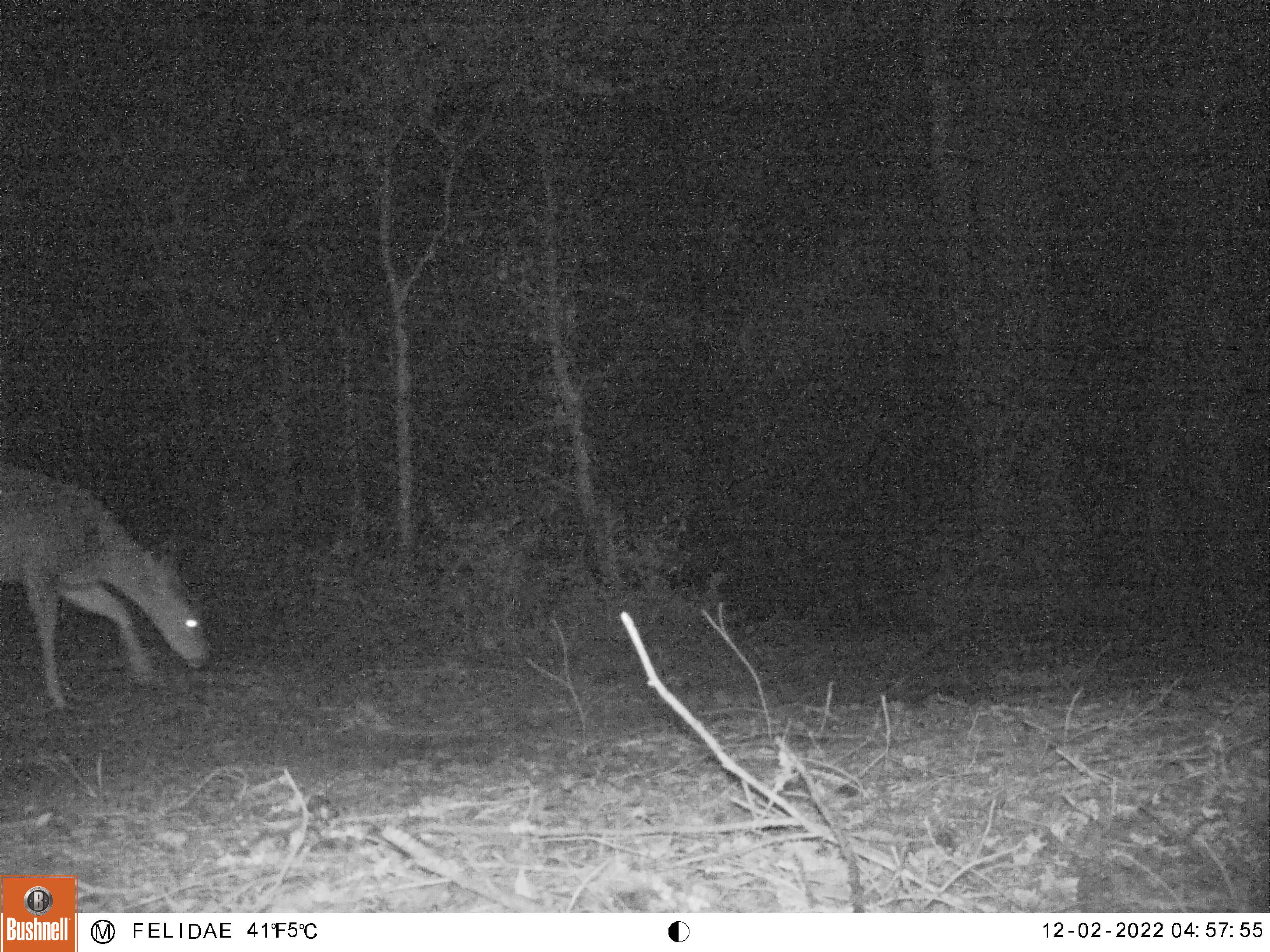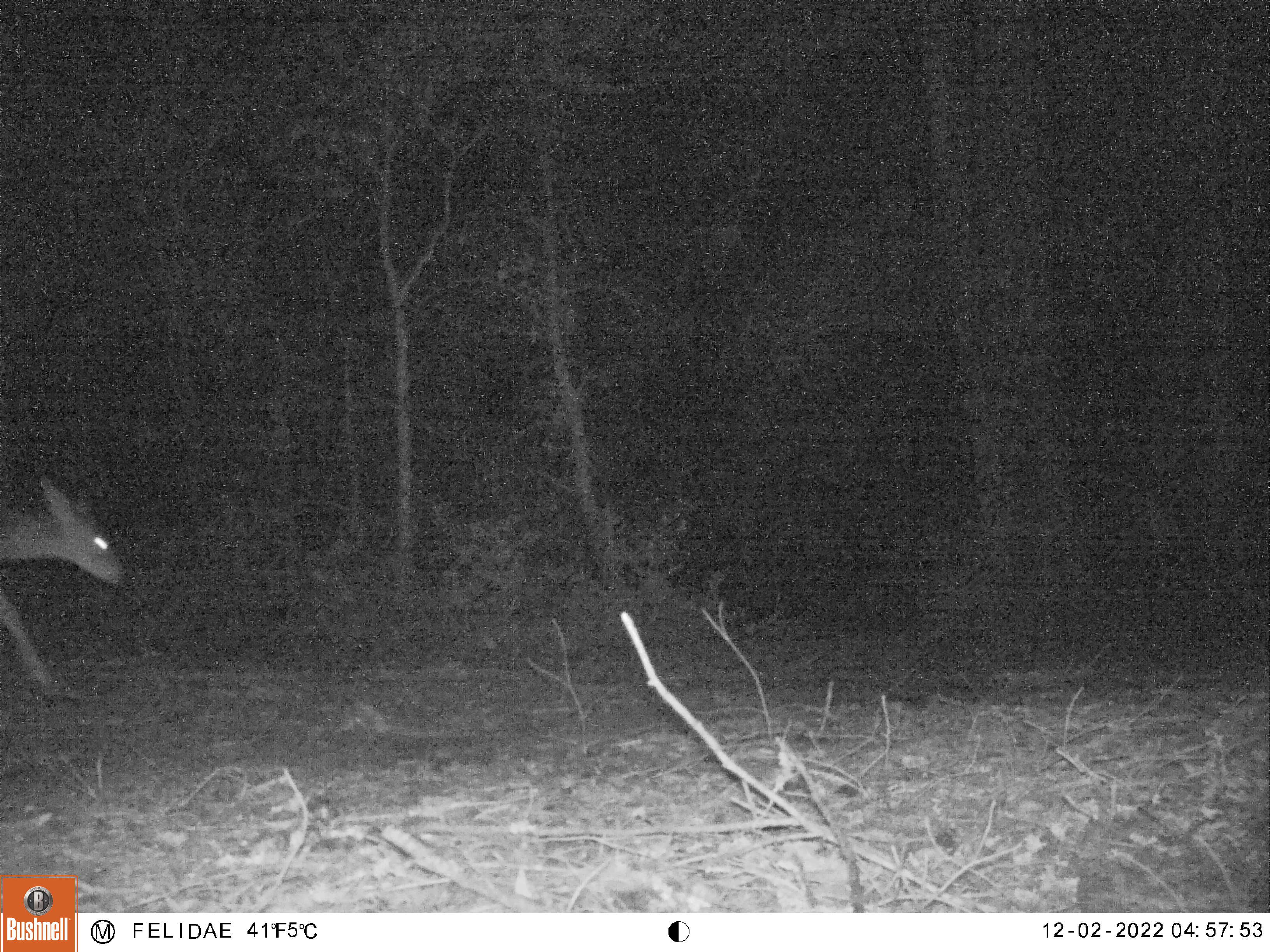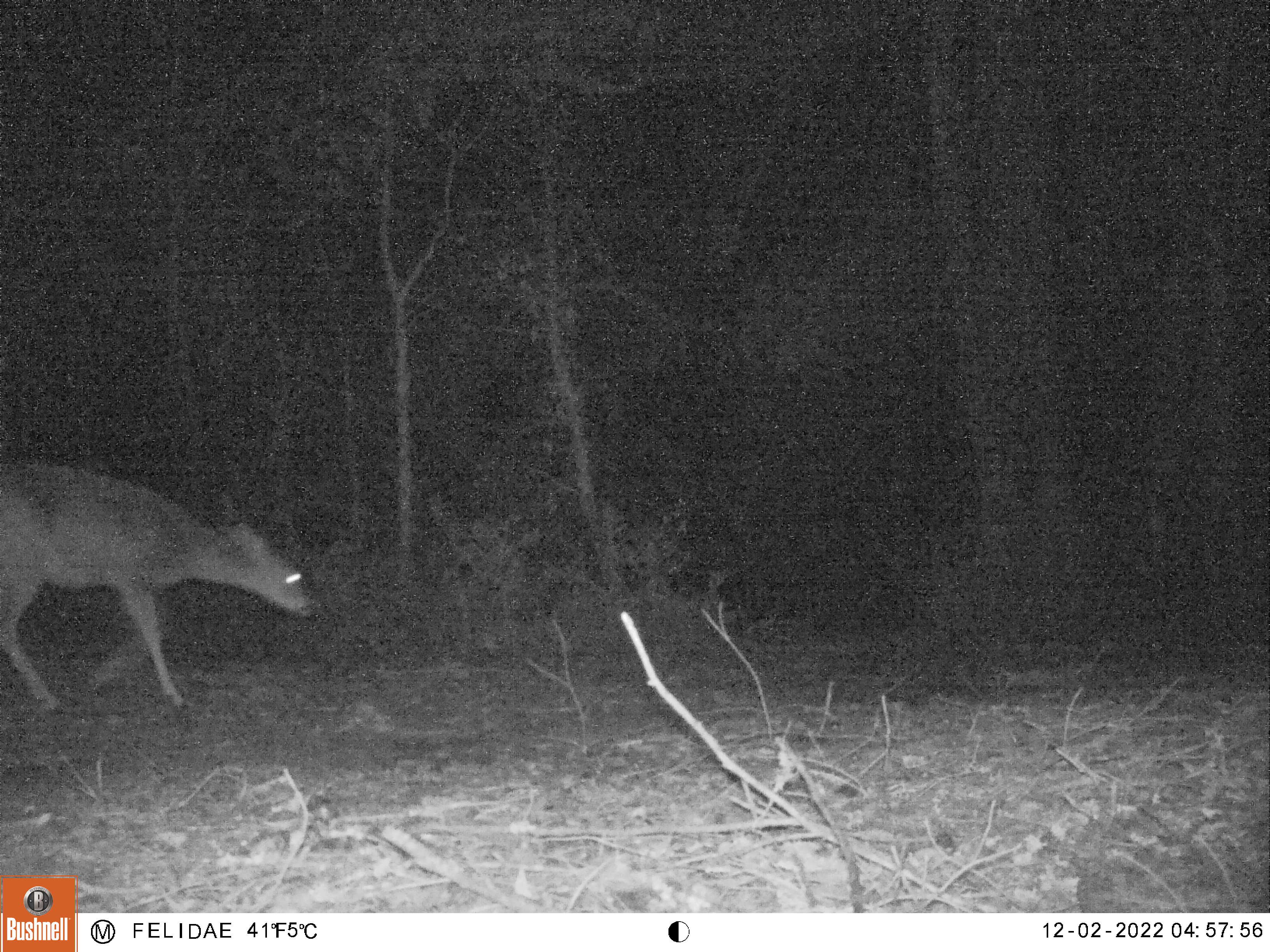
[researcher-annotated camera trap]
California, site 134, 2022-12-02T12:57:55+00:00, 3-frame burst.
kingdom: Animalia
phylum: Chordata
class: Mammalia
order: Artiodactyla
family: Cervidae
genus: Odocoileus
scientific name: Odocoileus hemionus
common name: mule deer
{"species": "mule deer (Odocoileus hemionus)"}